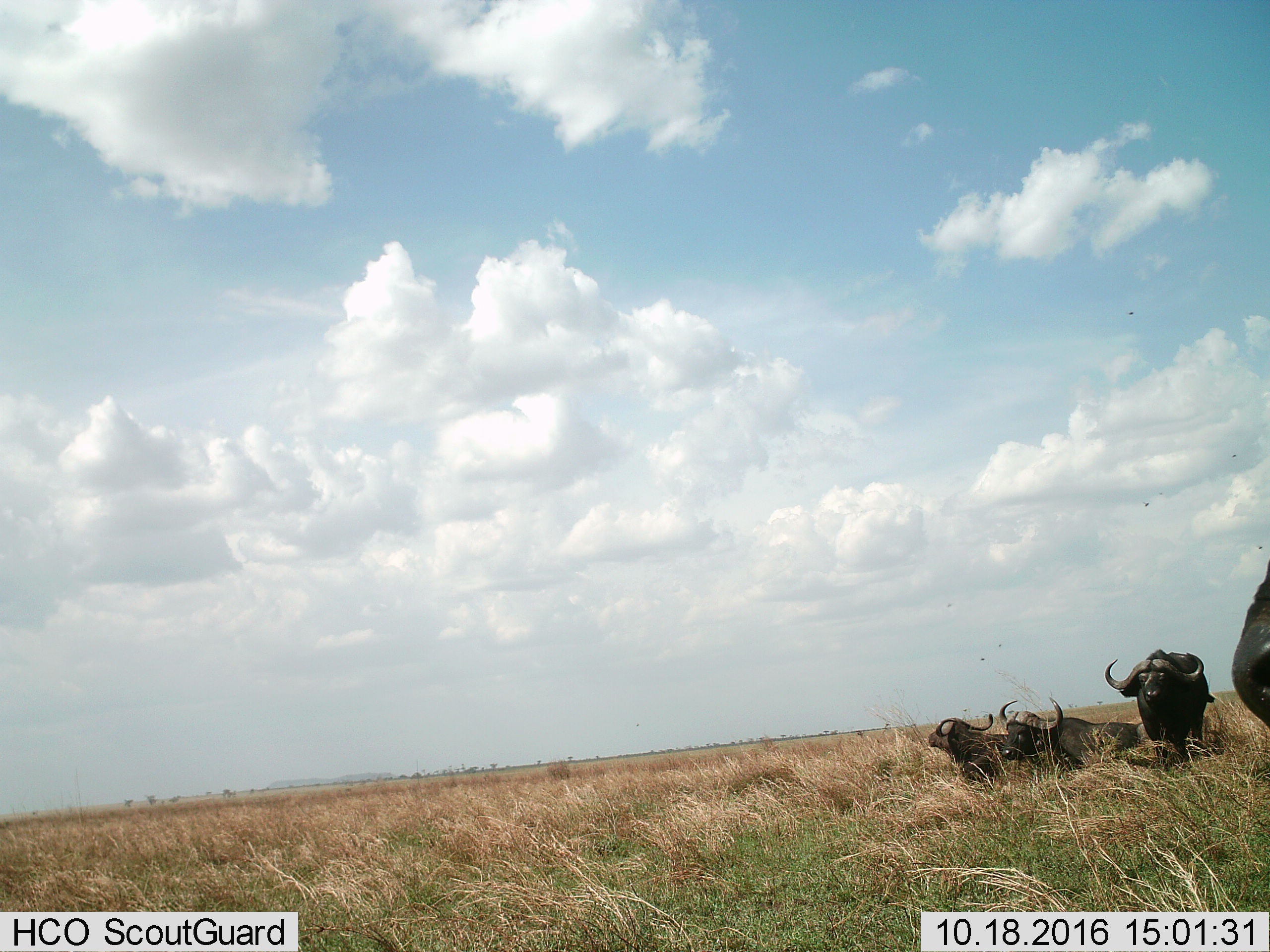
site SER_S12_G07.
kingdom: Animalia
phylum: Chordata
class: Mammalia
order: Artiodactyla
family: Bovidae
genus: Syncerus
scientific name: Syncerus caffer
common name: african buffalo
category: buffalo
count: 4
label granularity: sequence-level